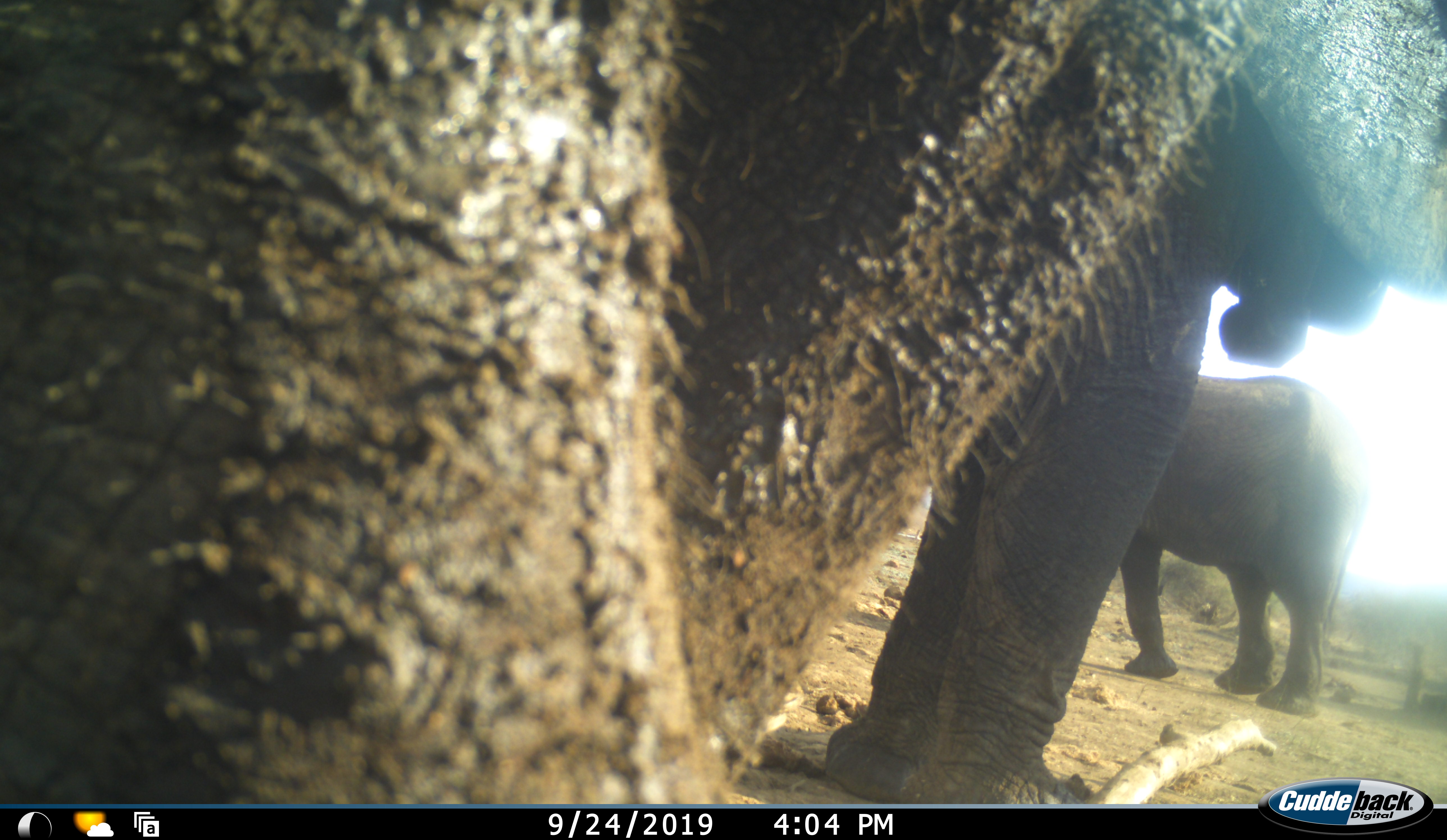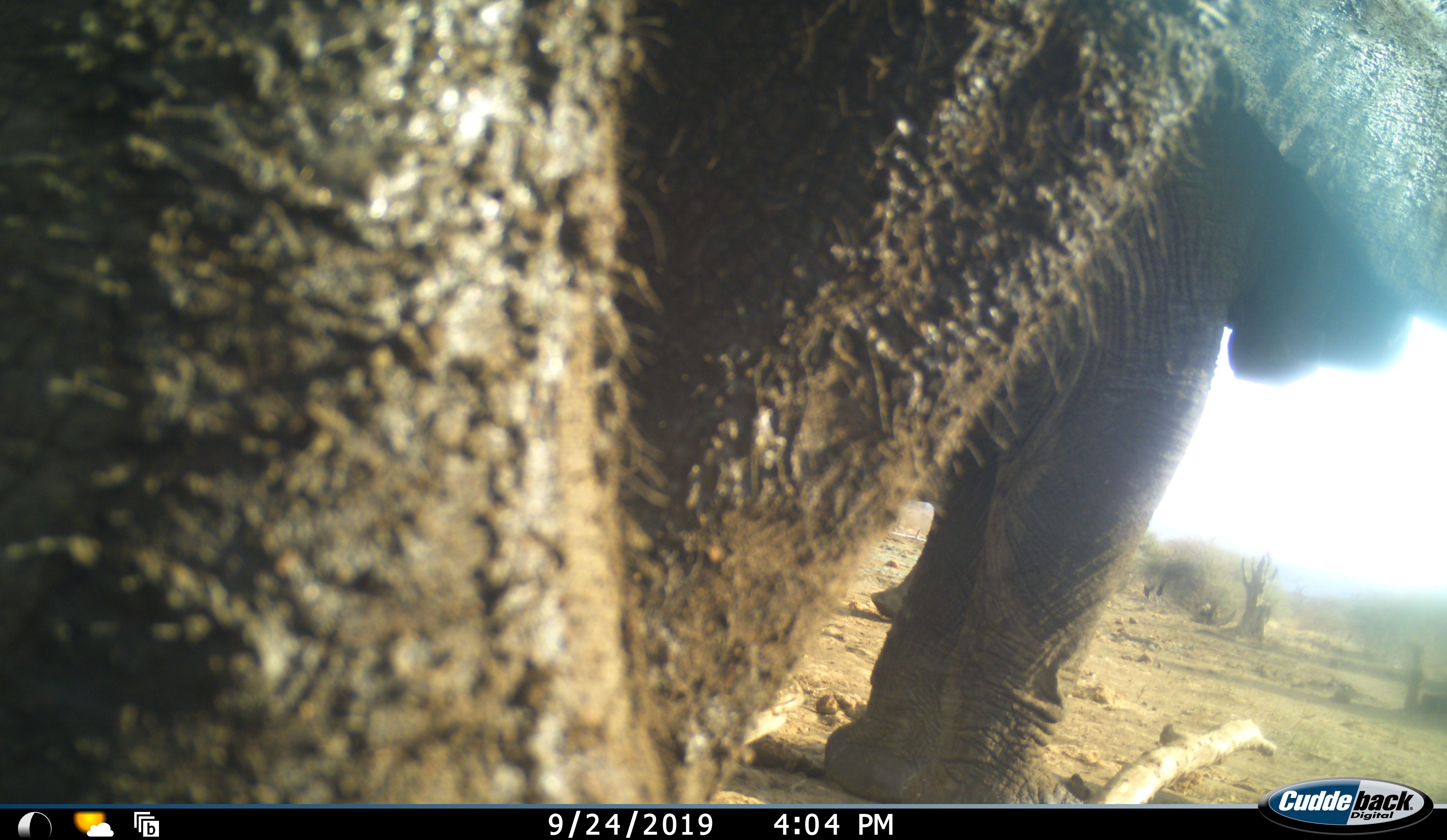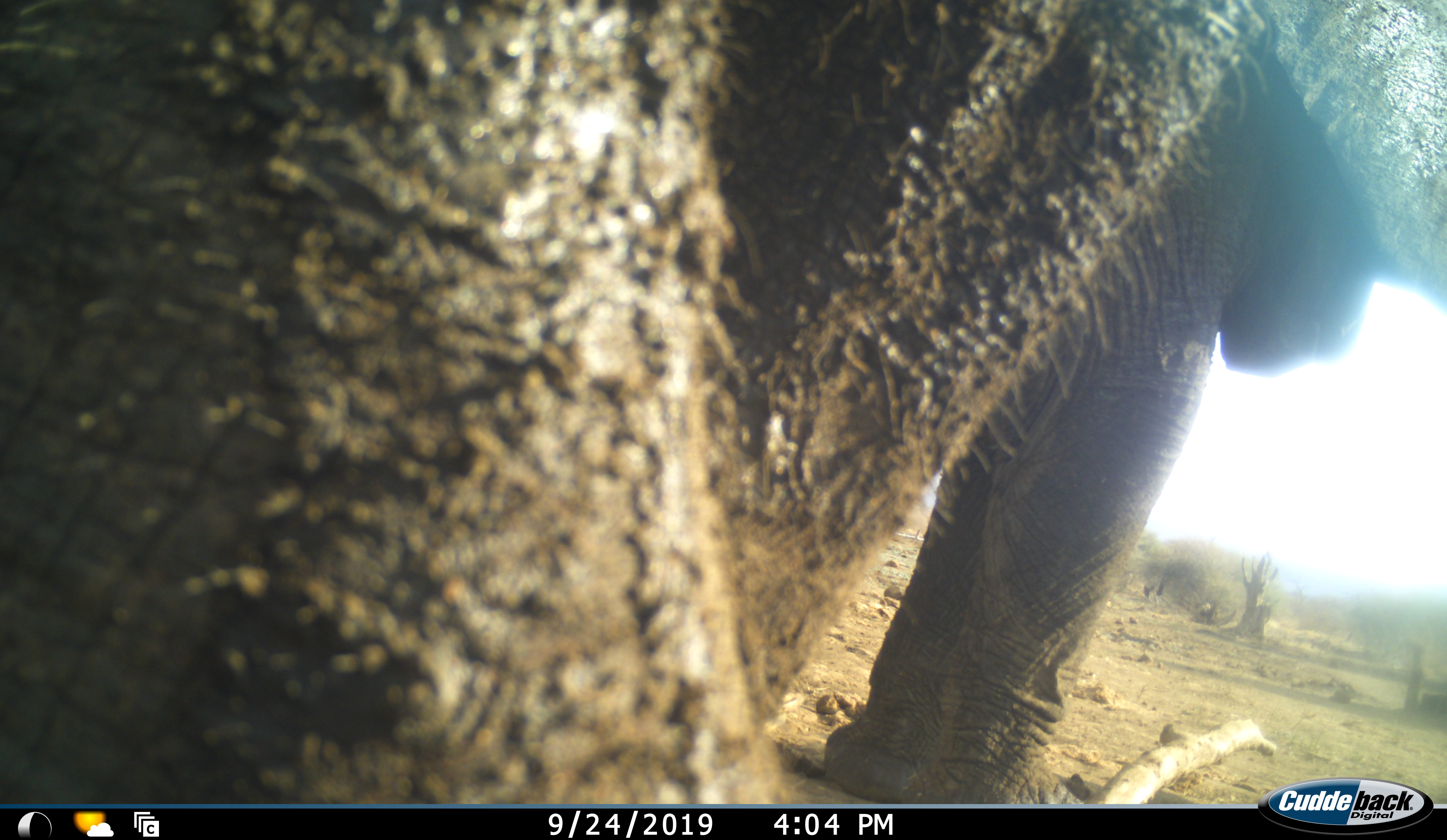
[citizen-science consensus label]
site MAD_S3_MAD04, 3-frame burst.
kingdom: Animalia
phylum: Chordata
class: Mammalia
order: Proboscidea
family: Elephantidae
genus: Loxodonta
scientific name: Loxodonta africana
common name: african bush elephant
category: elephant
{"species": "elephant (african bush elephant) (Loxodonta africana)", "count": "2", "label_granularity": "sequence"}